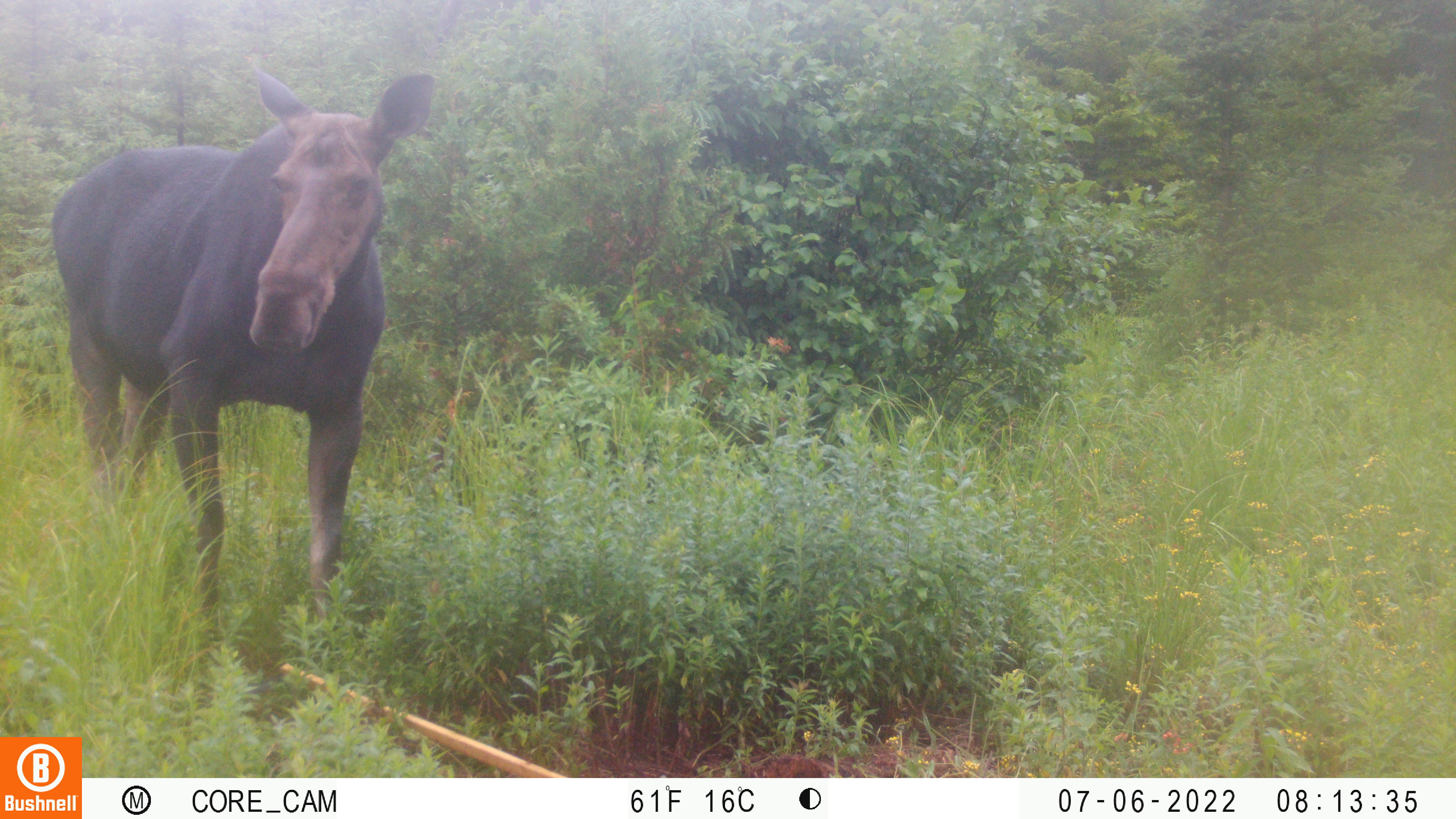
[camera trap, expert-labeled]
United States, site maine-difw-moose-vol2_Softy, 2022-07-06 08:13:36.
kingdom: Animalia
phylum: Chordata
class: Mammalia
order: Artiodactyla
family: Cervidae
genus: Alces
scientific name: Alces alces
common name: moose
Moose (Alces alces).